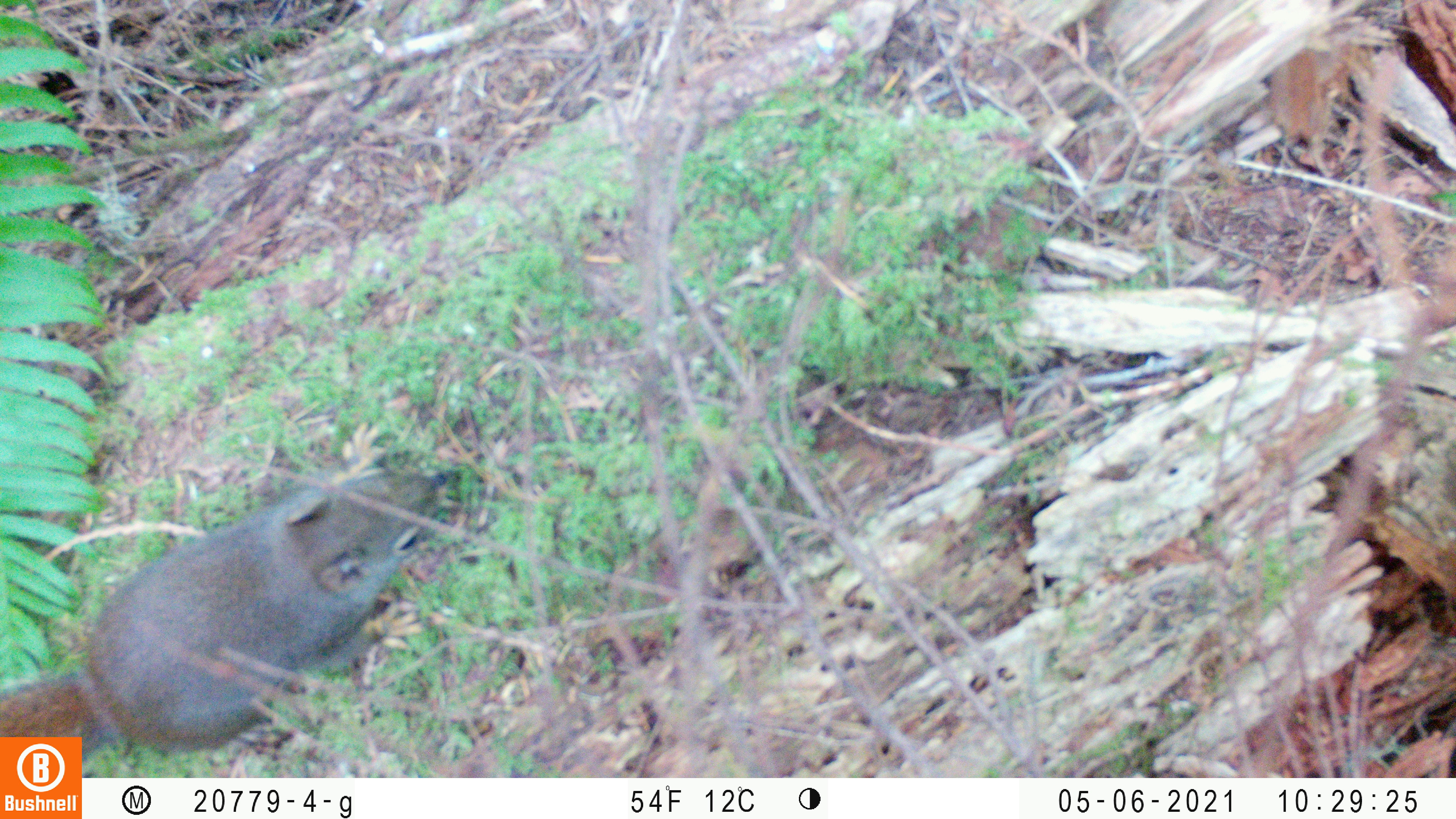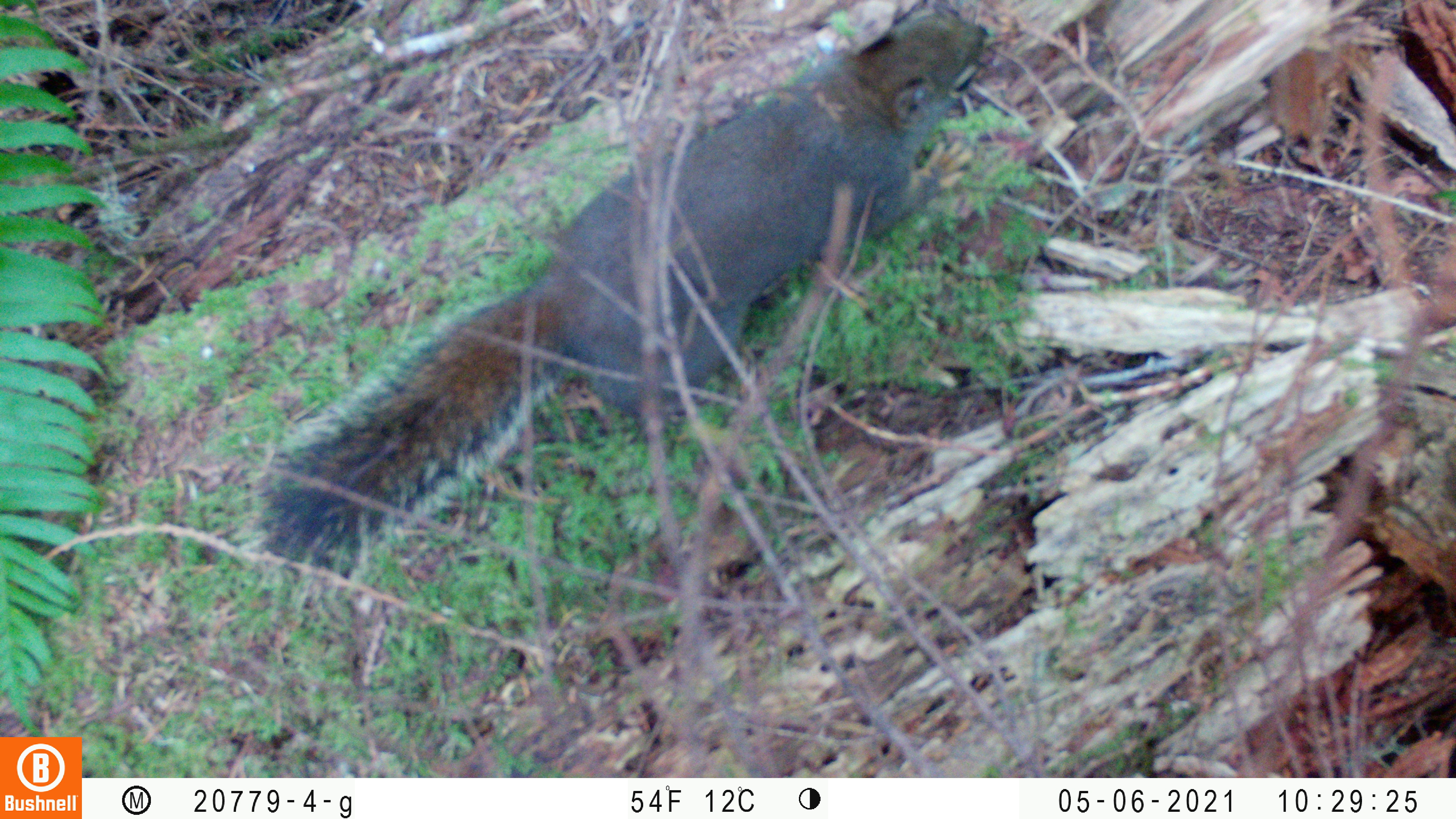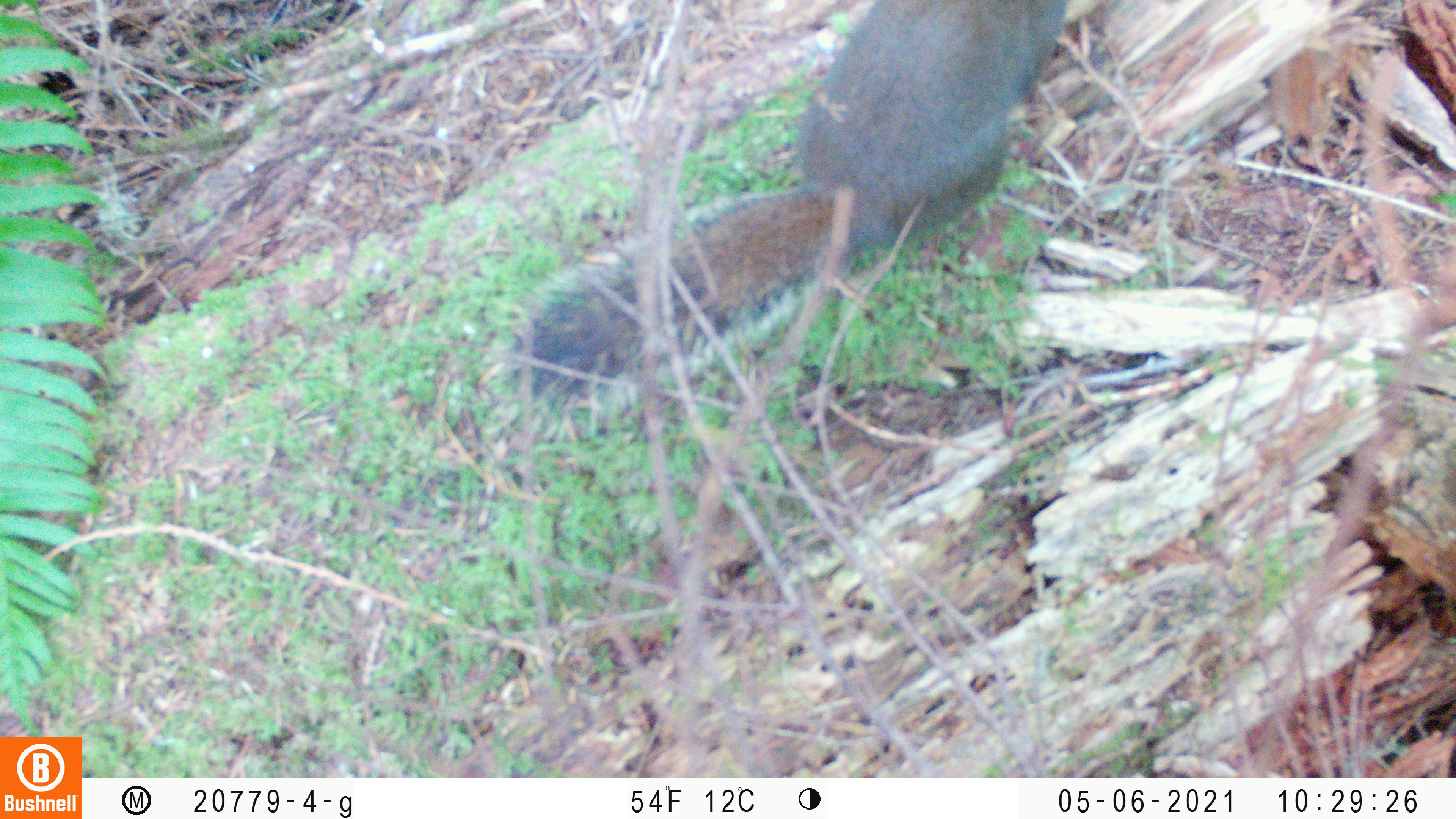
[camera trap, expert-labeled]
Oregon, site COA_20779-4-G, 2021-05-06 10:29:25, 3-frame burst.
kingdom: Animalia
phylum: Chordata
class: Mammalia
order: Rodentia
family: Sciuridae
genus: Tamiasciurus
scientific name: Tamiasciurus douglasii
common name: douglas squirrel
Douglas squirrel (Tamiasciurus douglasii).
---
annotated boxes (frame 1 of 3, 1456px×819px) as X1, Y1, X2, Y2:
douglas squirrel: 0, 412, 479, 737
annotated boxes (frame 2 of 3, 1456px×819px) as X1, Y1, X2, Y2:
douglas squirrel: 217, 0, 1022, 623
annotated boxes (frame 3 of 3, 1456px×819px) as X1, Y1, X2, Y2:
douglas squirrel: 469, 0, 1094, 444